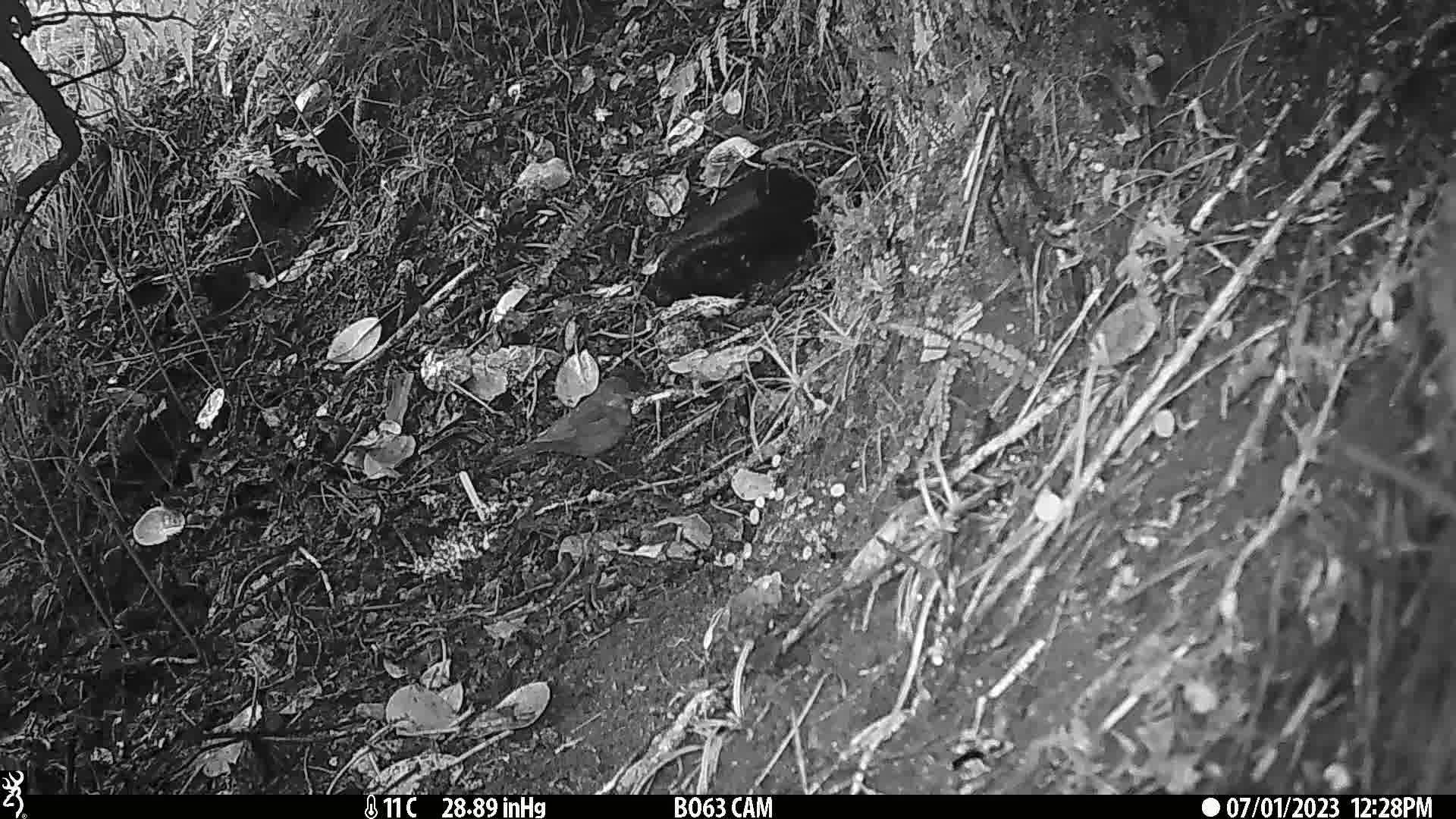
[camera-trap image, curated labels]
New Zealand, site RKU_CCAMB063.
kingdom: Animalia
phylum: Chordata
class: Aves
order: Passeriformes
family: Turdidae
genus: Turdus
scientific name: Turdus merula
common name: eurasian blackbird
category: blackbird